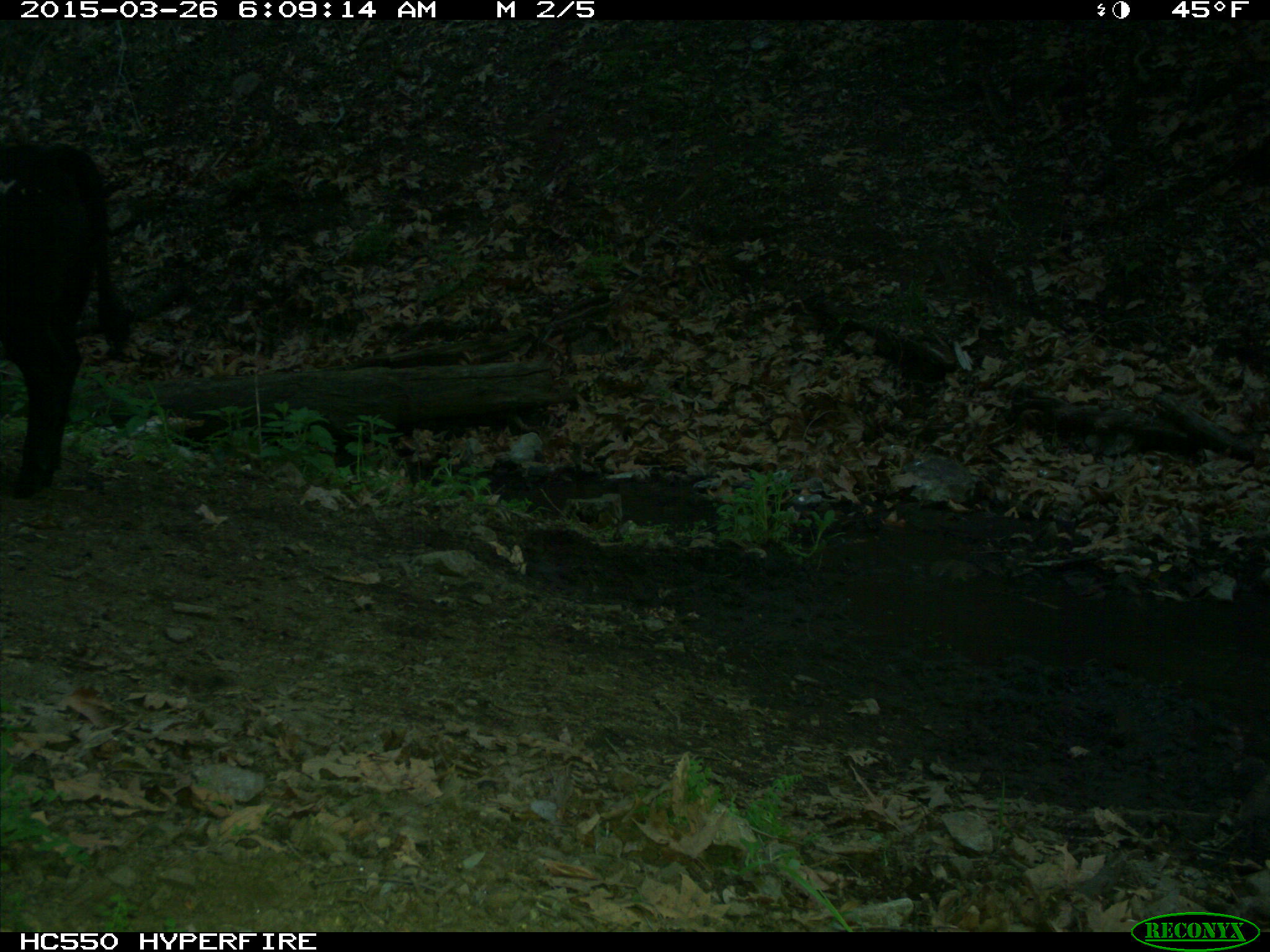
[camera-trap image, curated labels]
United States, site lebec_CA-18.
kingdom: Animalia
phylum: Chordata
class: Mammalia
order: Artiodactyla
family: Bovidae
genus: Bos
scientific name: Bos taurus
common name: domestic cow